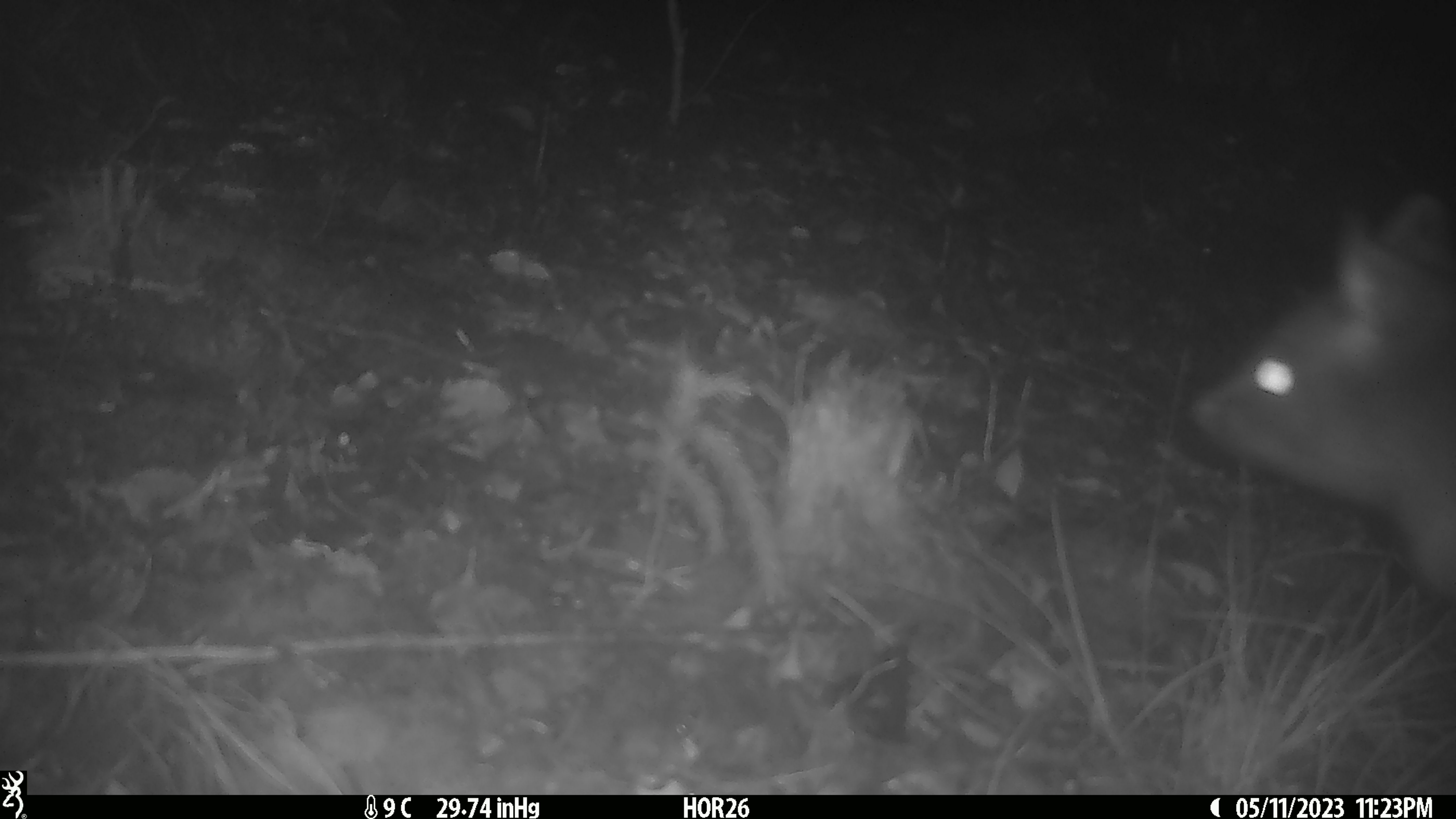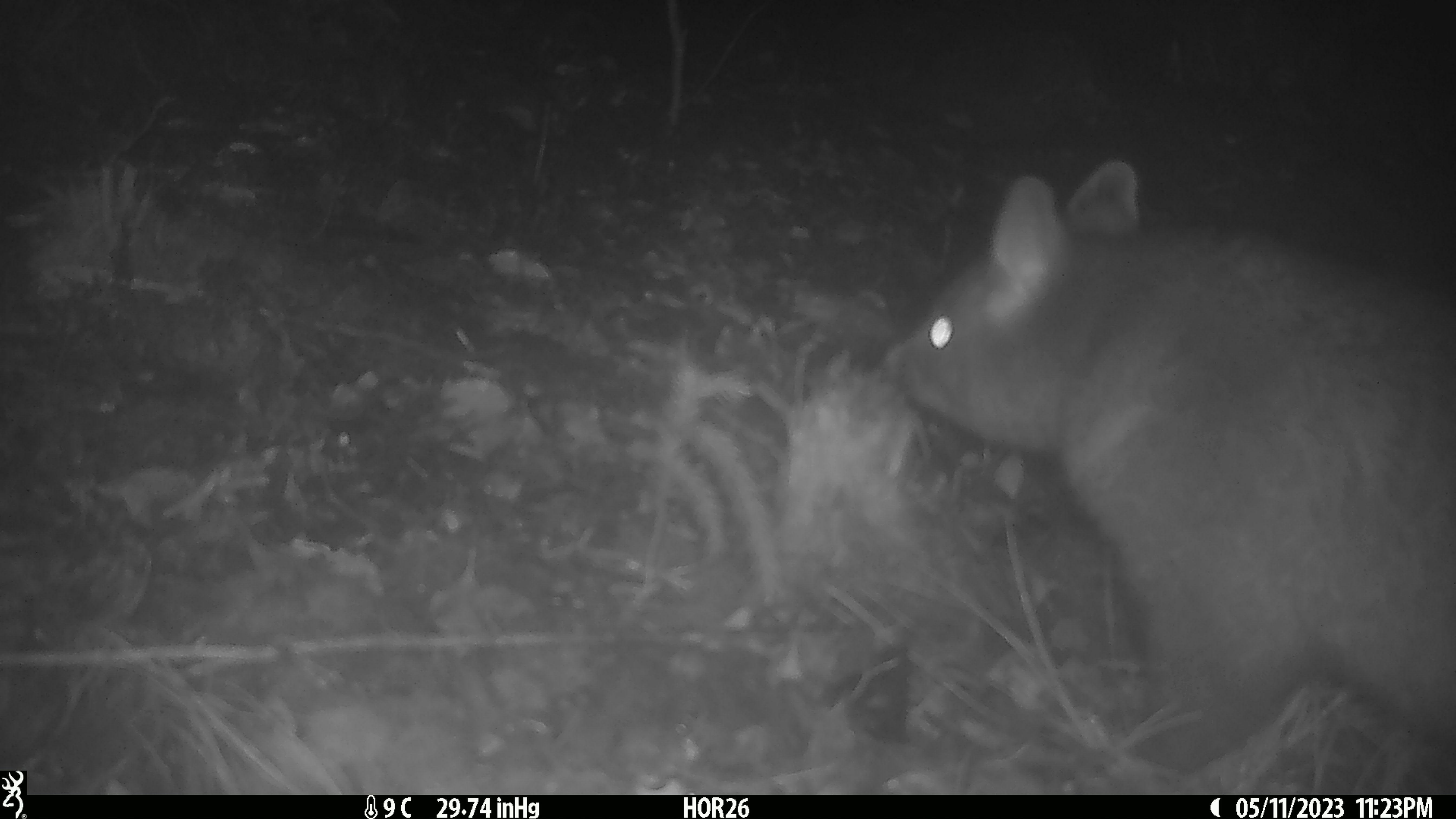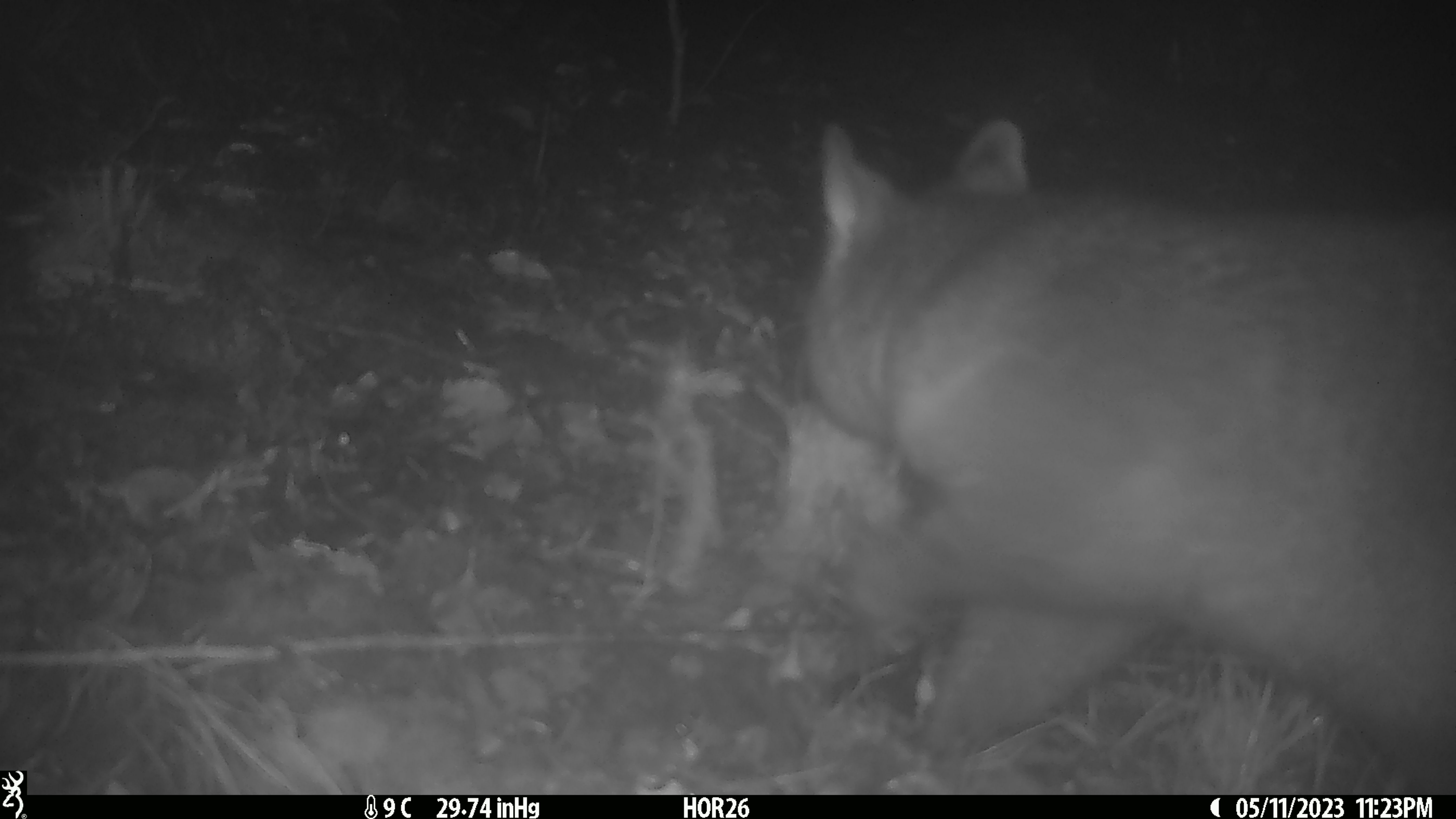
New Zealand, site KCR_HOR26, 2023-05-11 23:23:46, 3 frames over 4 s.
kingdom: Animalia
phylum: Chordata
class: Mammalia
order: Diprotodontia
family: Phalangeridae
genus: Trichosurus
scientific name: Trichosurus vulpecula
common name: common brushtail possum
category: possum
Possum (common brushtail possum) (Trichosurus vulpecula).